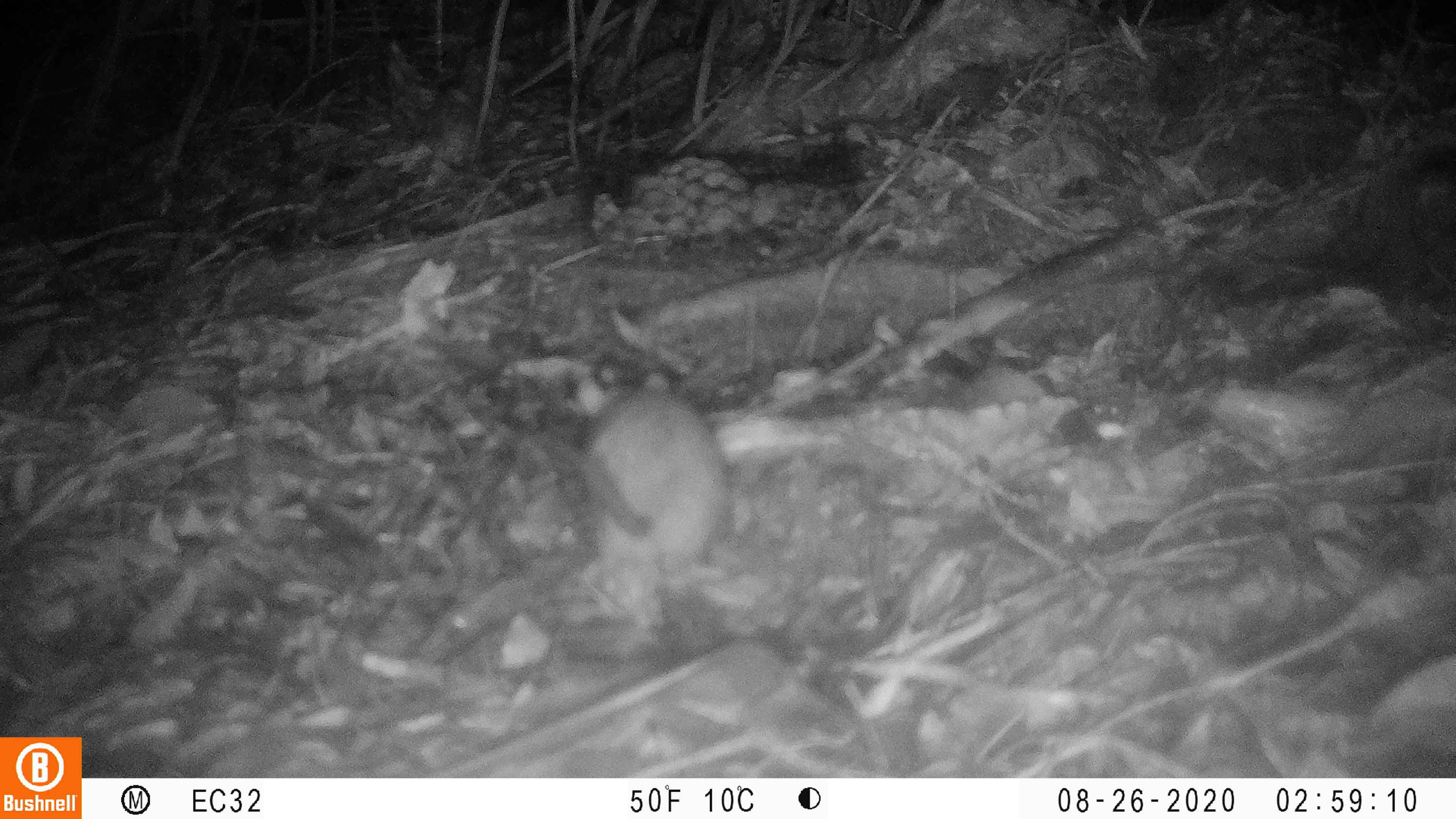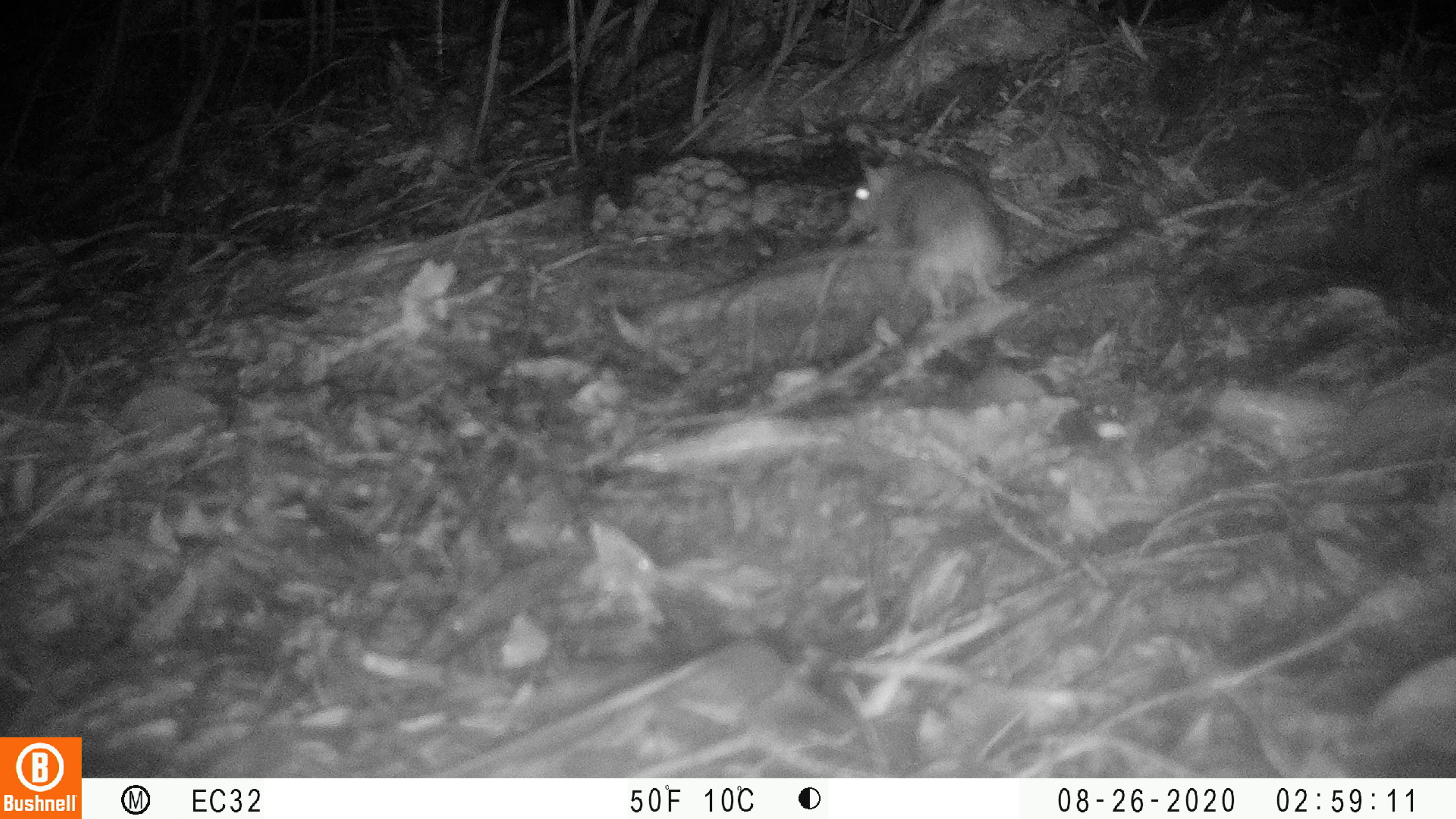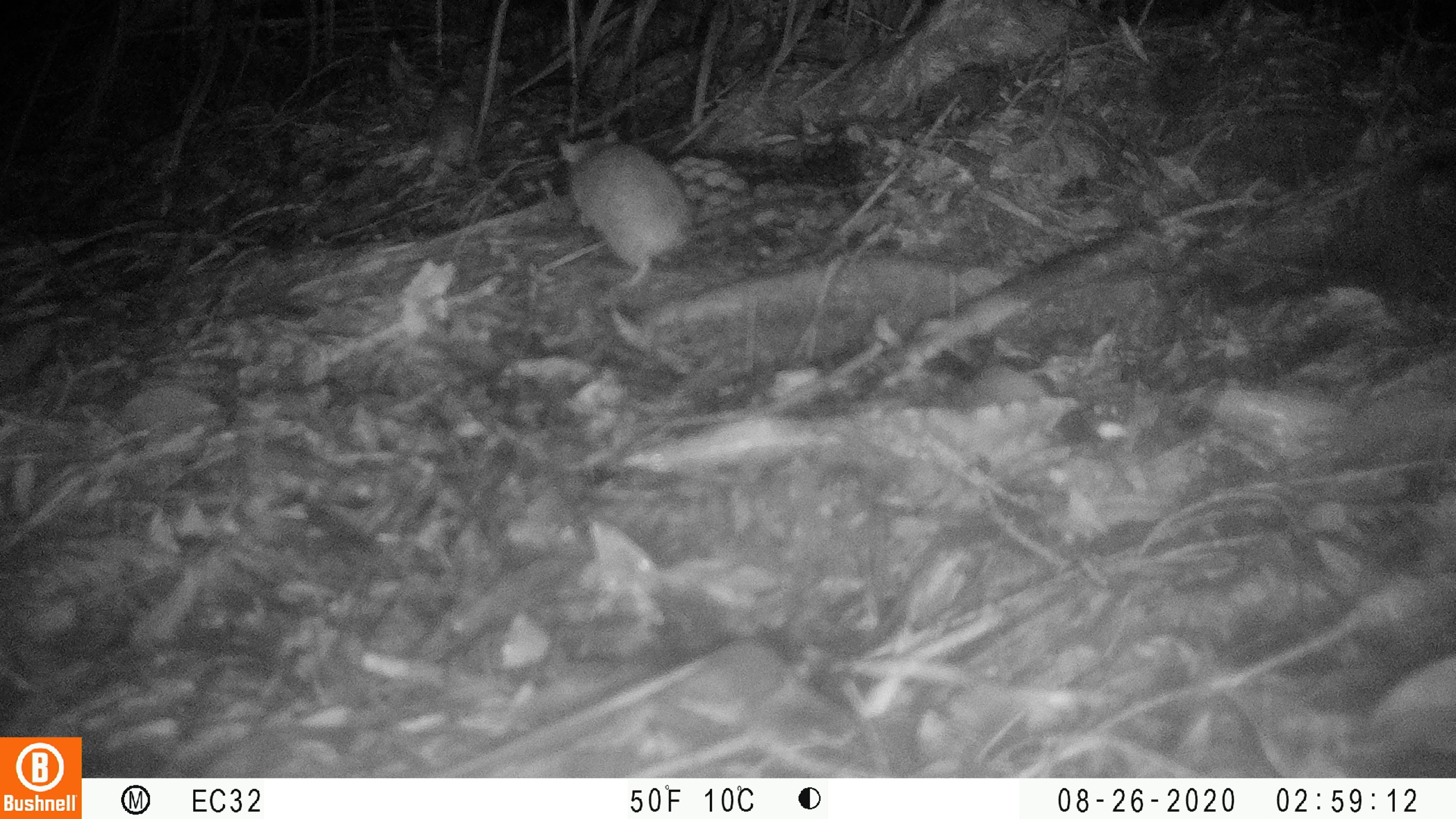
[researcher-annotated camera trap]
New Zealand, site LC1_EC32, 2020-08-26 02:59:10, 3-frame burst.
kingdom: Animalia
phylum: Chordata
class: Mammalia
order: Rodentia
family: Muridae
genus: Rattus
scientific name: Rattus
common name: rat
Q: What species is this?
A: Rat (Rattus).